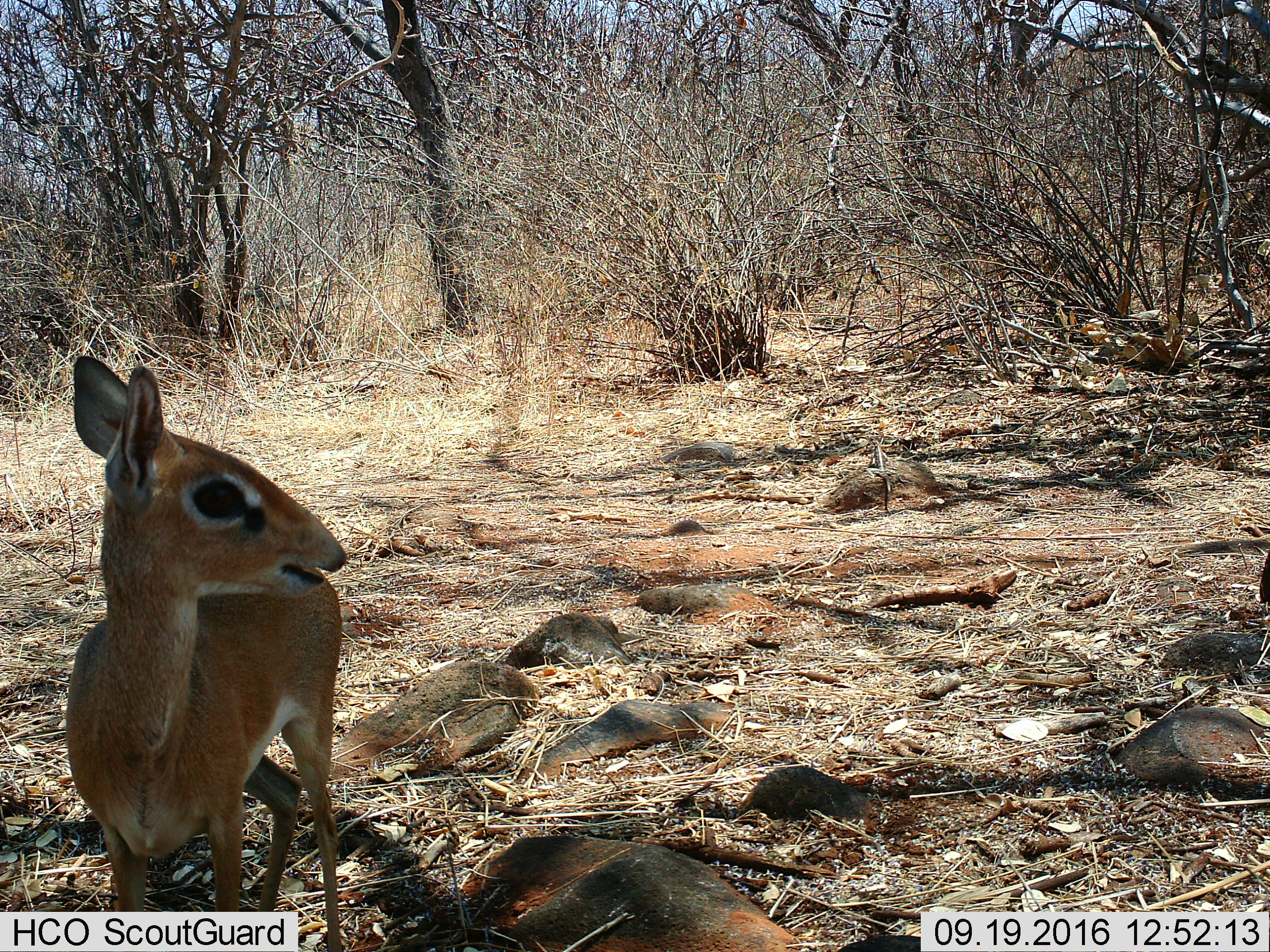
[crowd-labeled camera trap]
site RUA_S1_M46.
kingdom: Animalia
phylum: Chordata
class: Mammalia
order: Artiodactyla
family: Bovidae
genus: Madoqua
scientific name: Madoqua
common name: dik-dik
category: dikdik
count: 1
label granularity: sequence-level